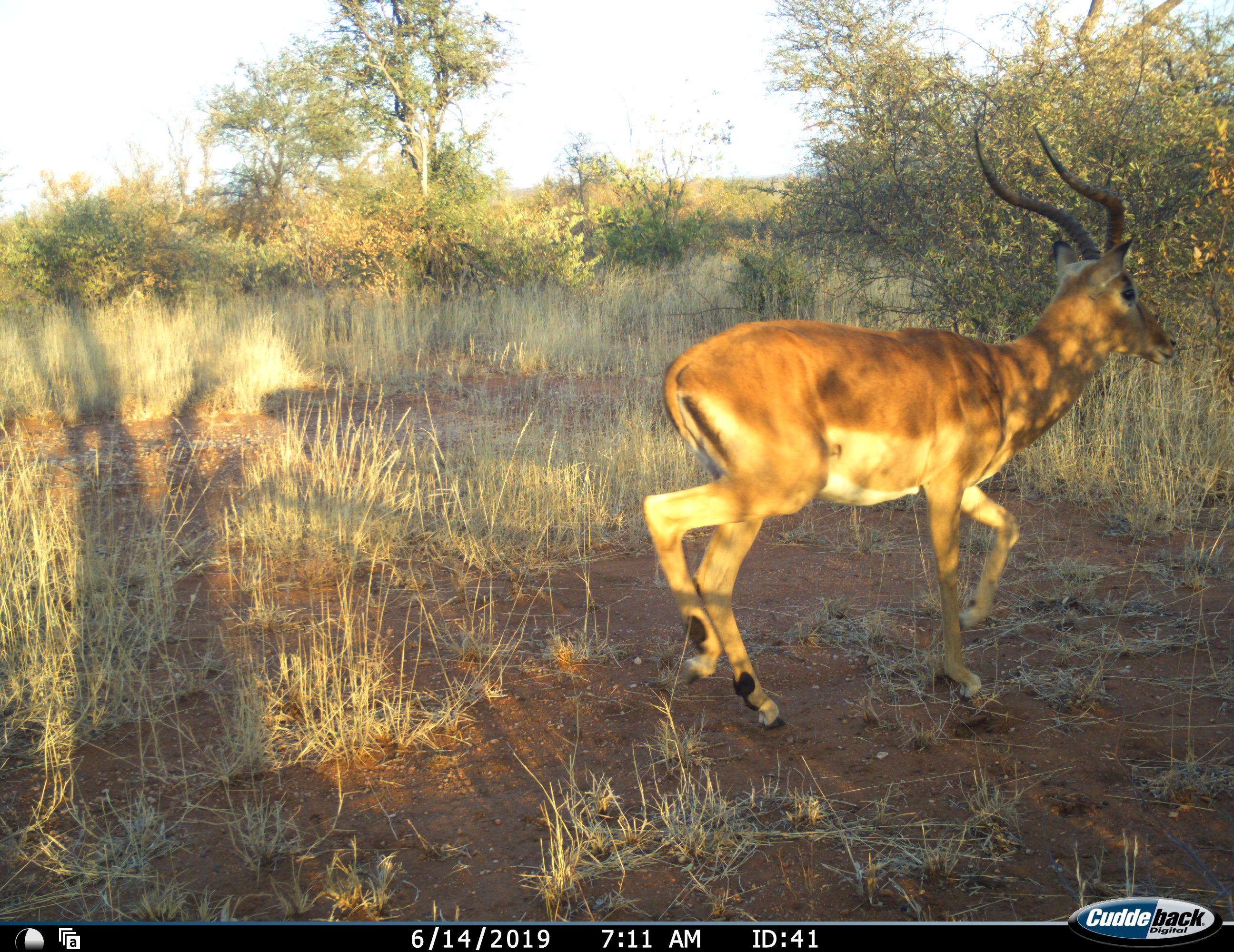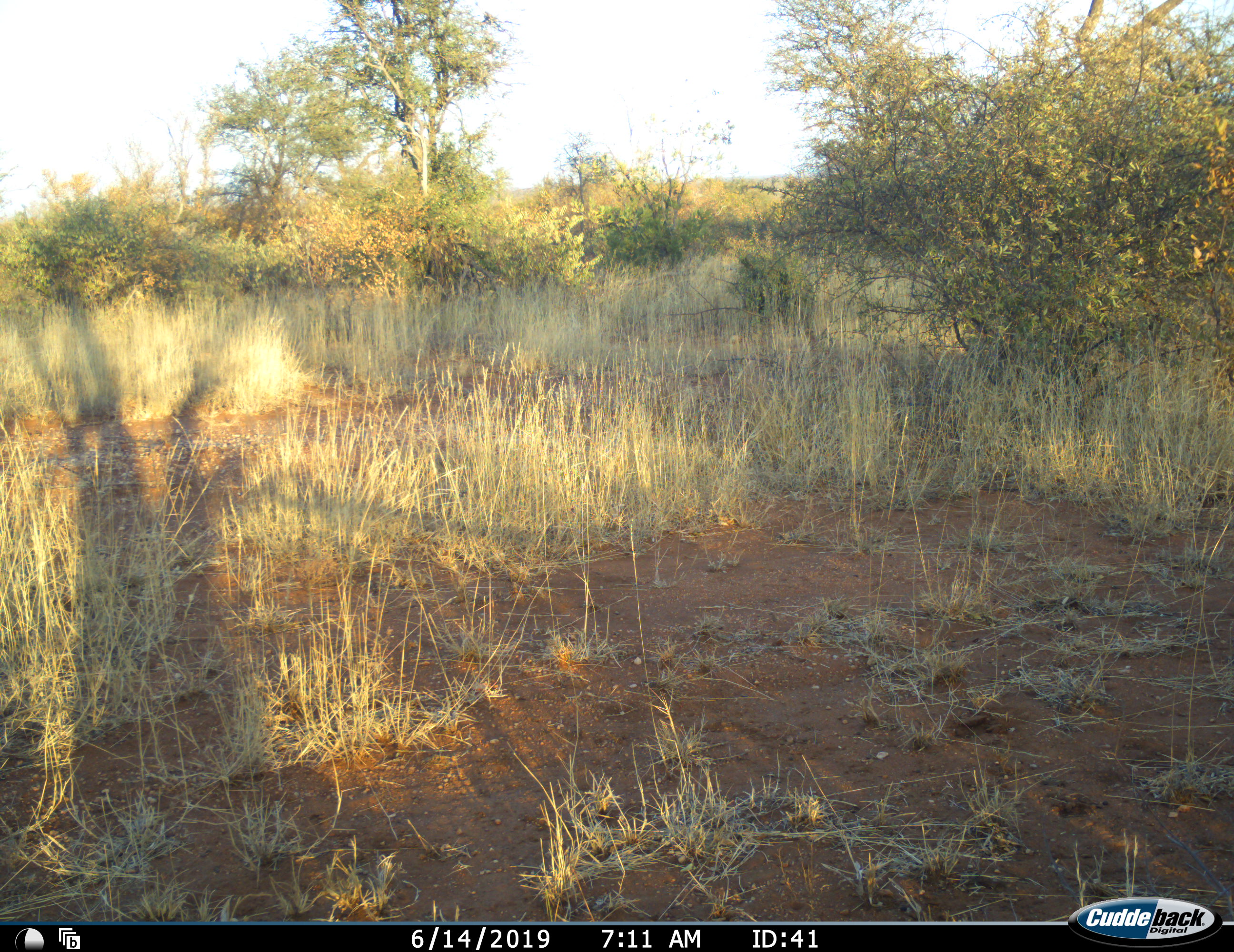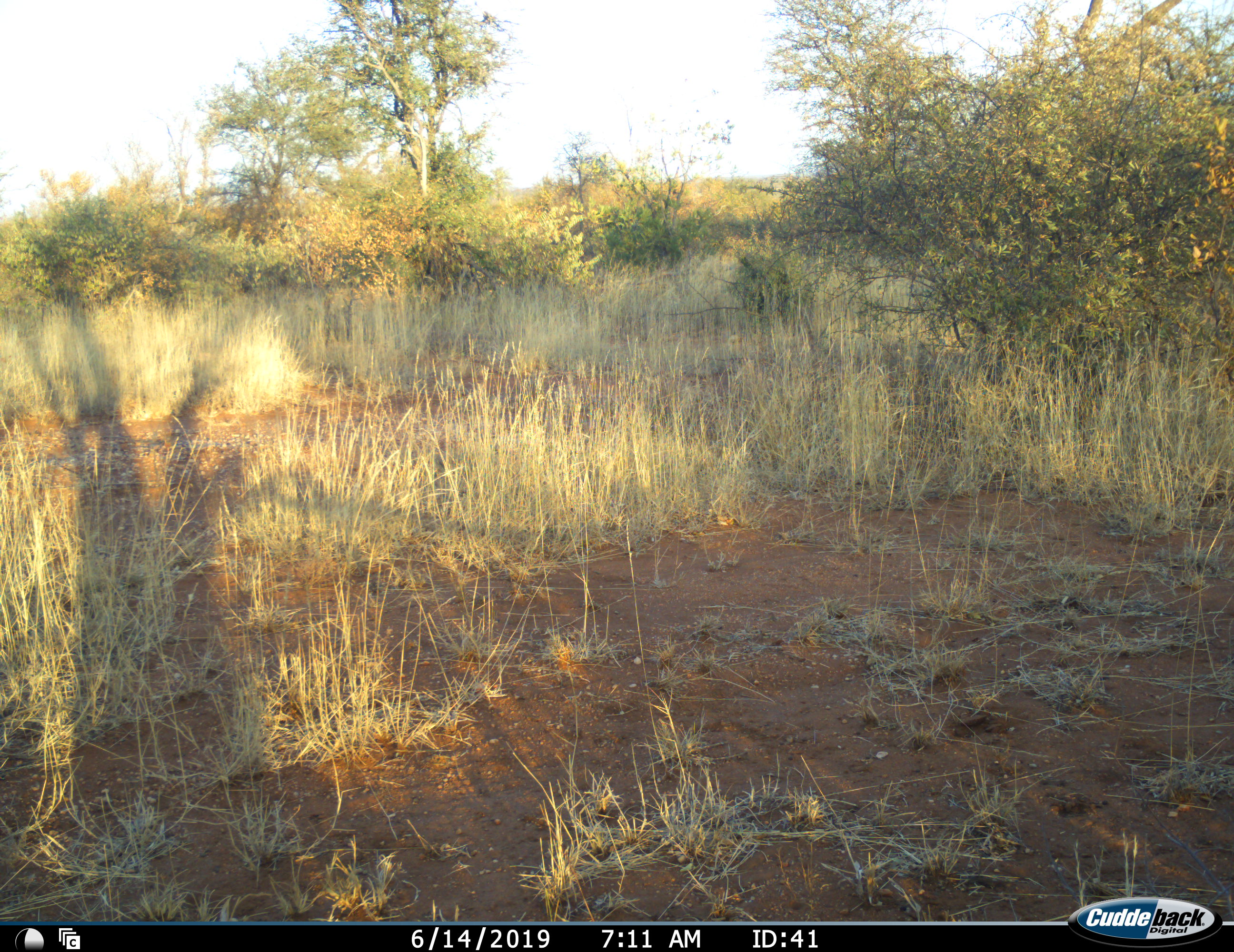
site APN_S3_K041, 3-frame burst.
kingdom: Animalia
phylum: Chordata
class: Mammalia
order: Artiodactyla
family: Bovidae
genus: Aepyceros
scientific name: Aepyceros melampus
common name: impala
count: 1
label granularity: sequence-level